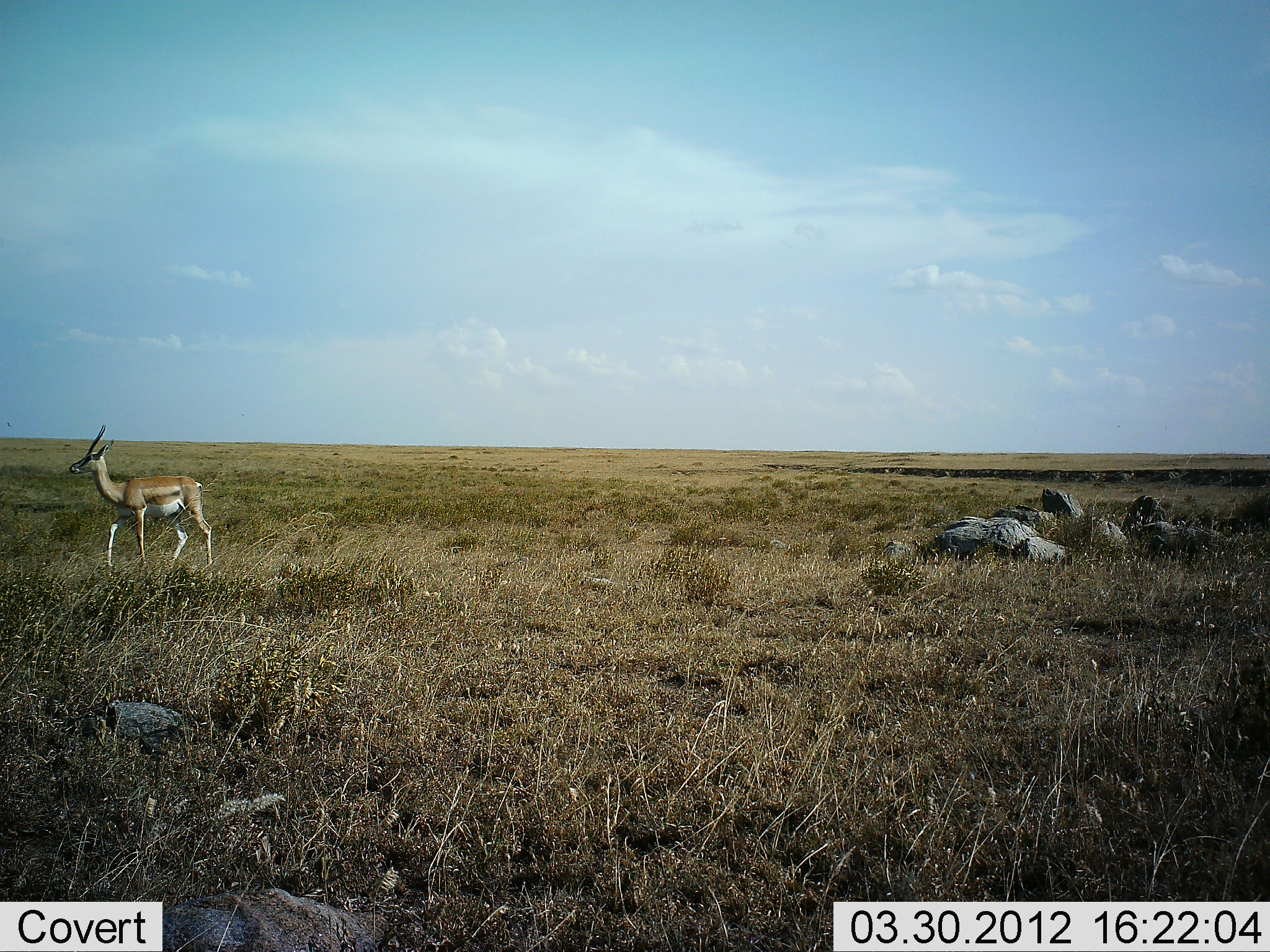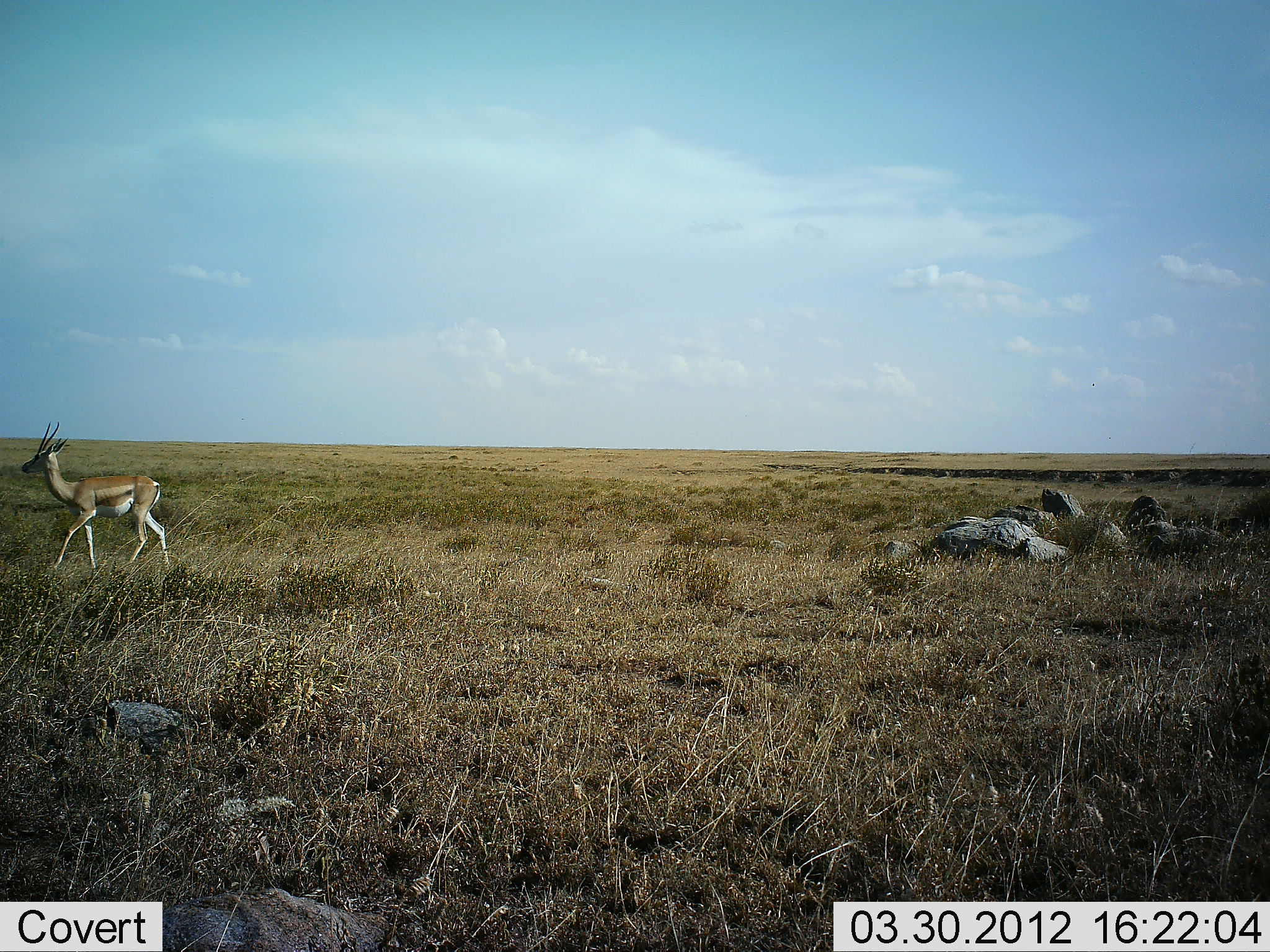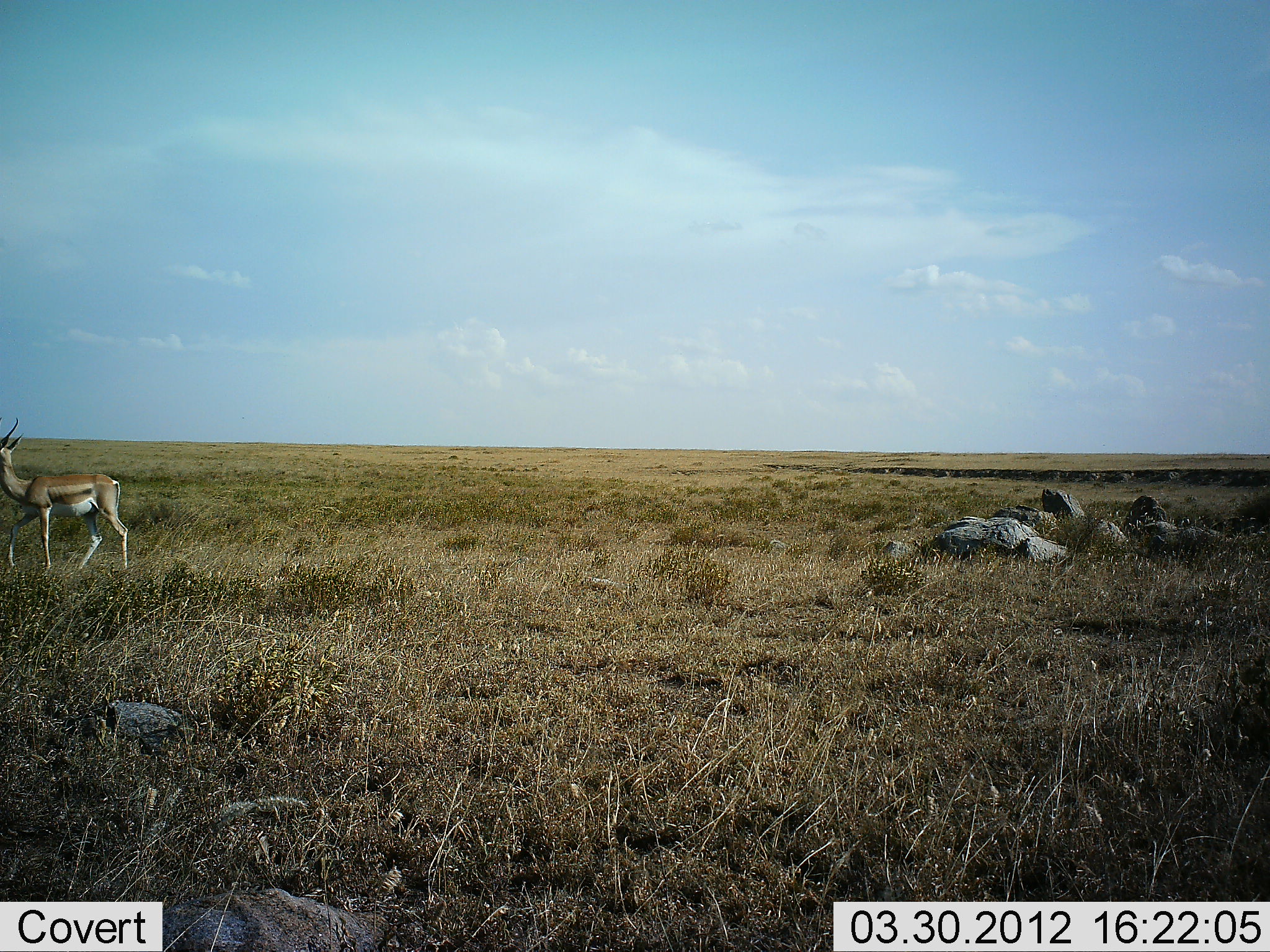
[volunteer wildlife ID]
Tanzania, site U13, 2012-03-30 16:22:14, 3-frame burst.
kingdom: Animalia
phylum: Chordata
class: Mammalia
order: Artiodactyla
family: Bovidae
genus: Nanger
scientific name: Nanger granti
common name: grant's gazelle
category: gazellegrants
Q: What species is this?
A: Gazellegrants (grant's gazelle) (Nanger granti).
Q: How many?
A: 1.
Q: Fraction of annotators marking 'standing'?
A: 0%.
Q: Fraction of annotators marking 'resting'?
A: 0%.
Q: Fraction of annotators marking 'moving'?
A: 100%.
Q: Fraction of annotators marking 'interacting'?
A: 0%.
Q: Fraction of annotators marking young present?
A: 0%.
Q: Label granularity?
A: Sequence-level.